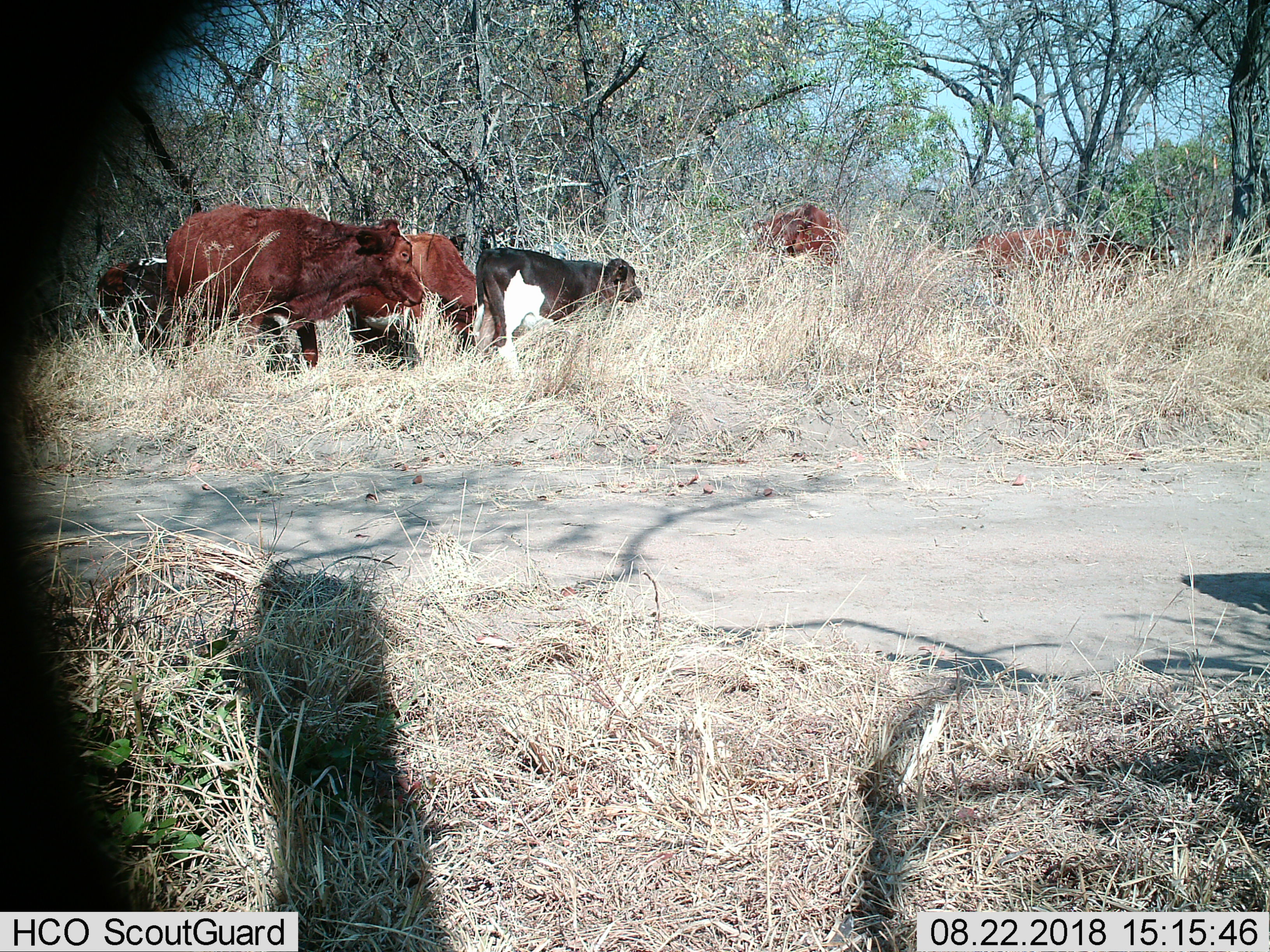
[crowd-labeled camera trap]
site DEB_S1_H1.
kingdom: Animalia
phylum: Chordata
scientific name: Vertebrata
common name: domestic animal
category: domesticanimal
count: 8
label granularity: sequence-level